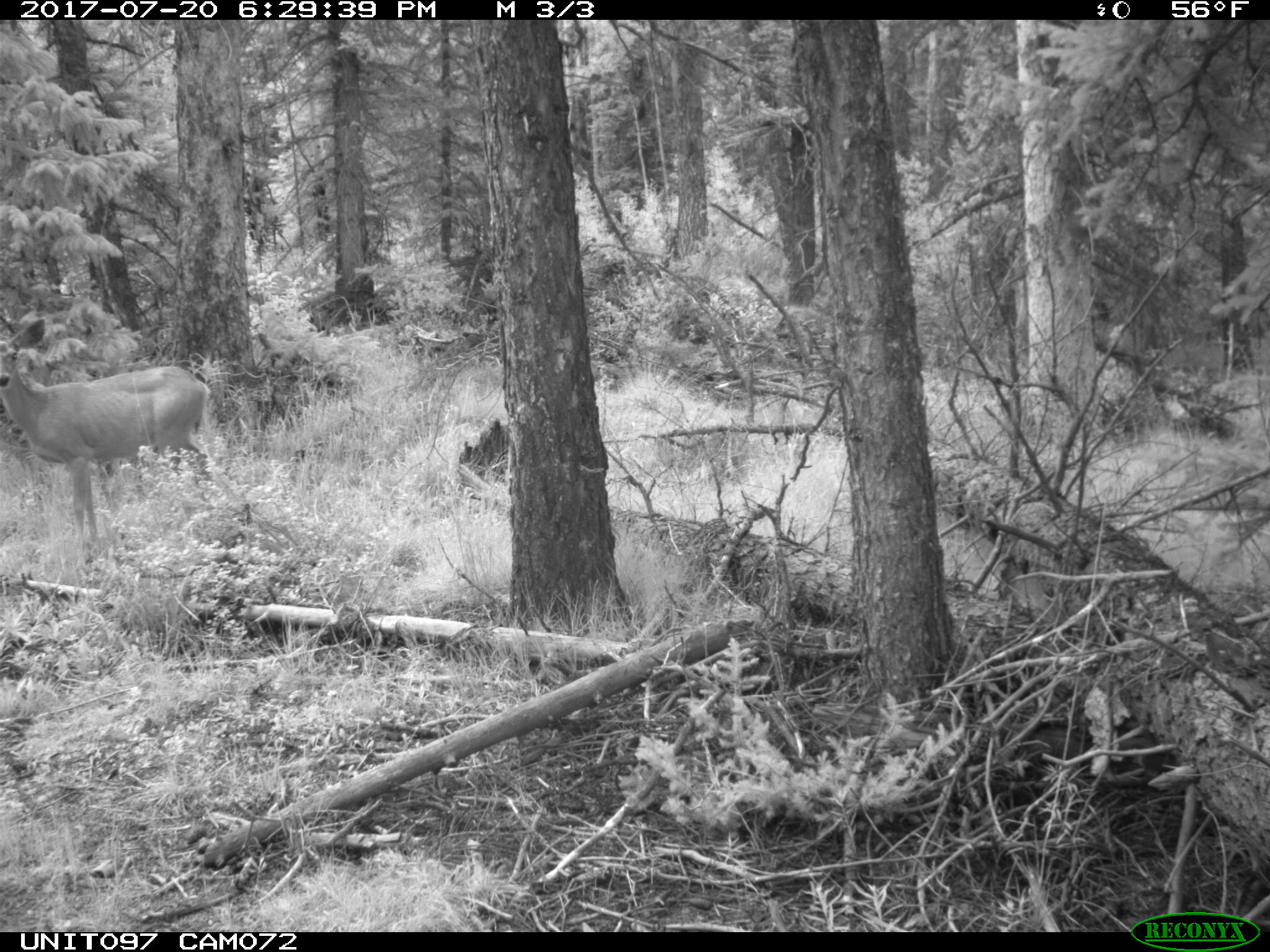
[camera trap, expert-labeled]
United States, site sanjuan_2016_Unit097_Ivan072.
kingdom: Animalia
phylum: Chordata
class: Mammalia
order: Artiodactyla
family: Cervidae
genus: Odocoileus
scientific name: Odocoileus hemionus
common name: mule deer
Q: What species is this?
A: Odocoileus hemionus (mule deer).